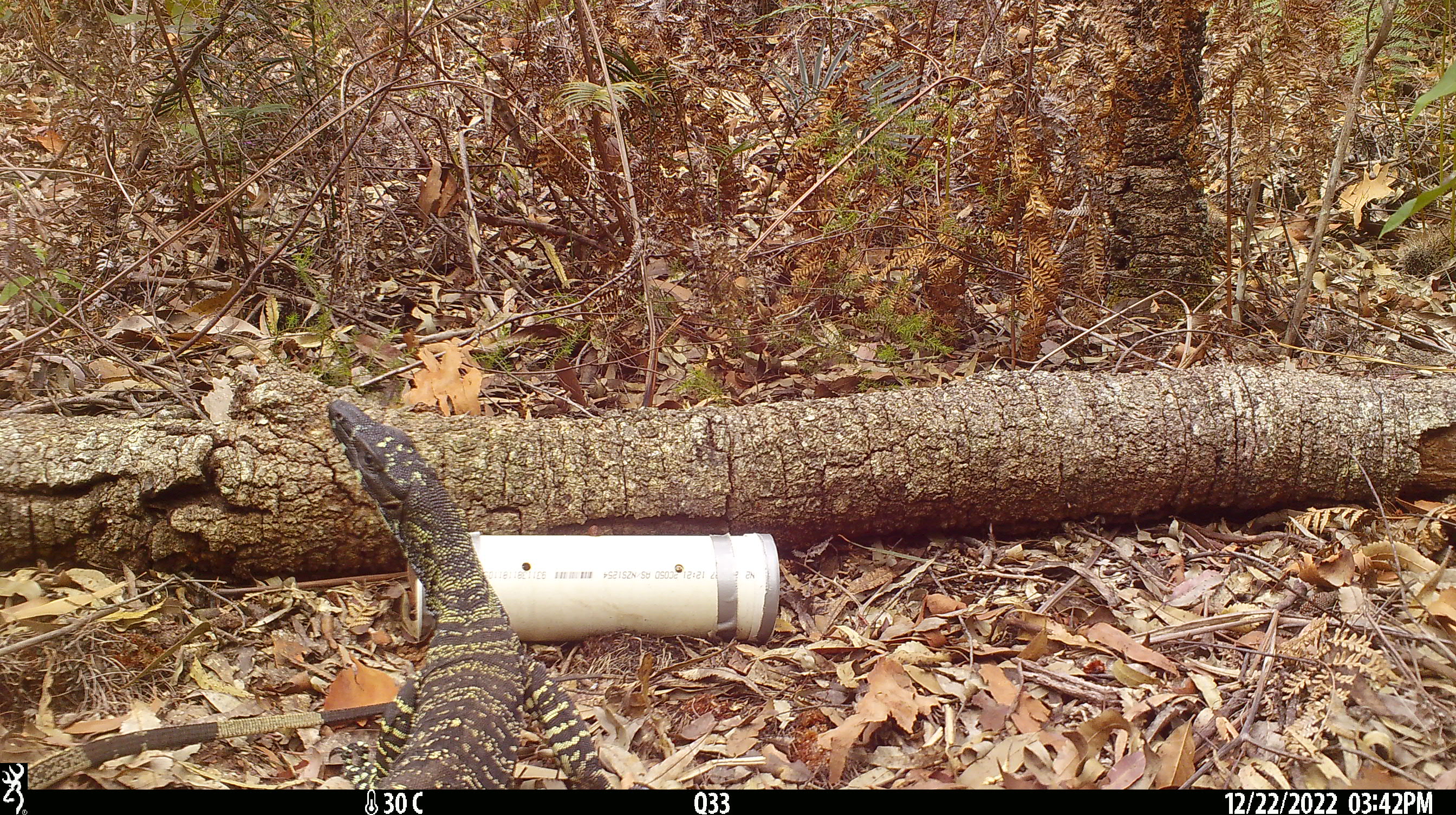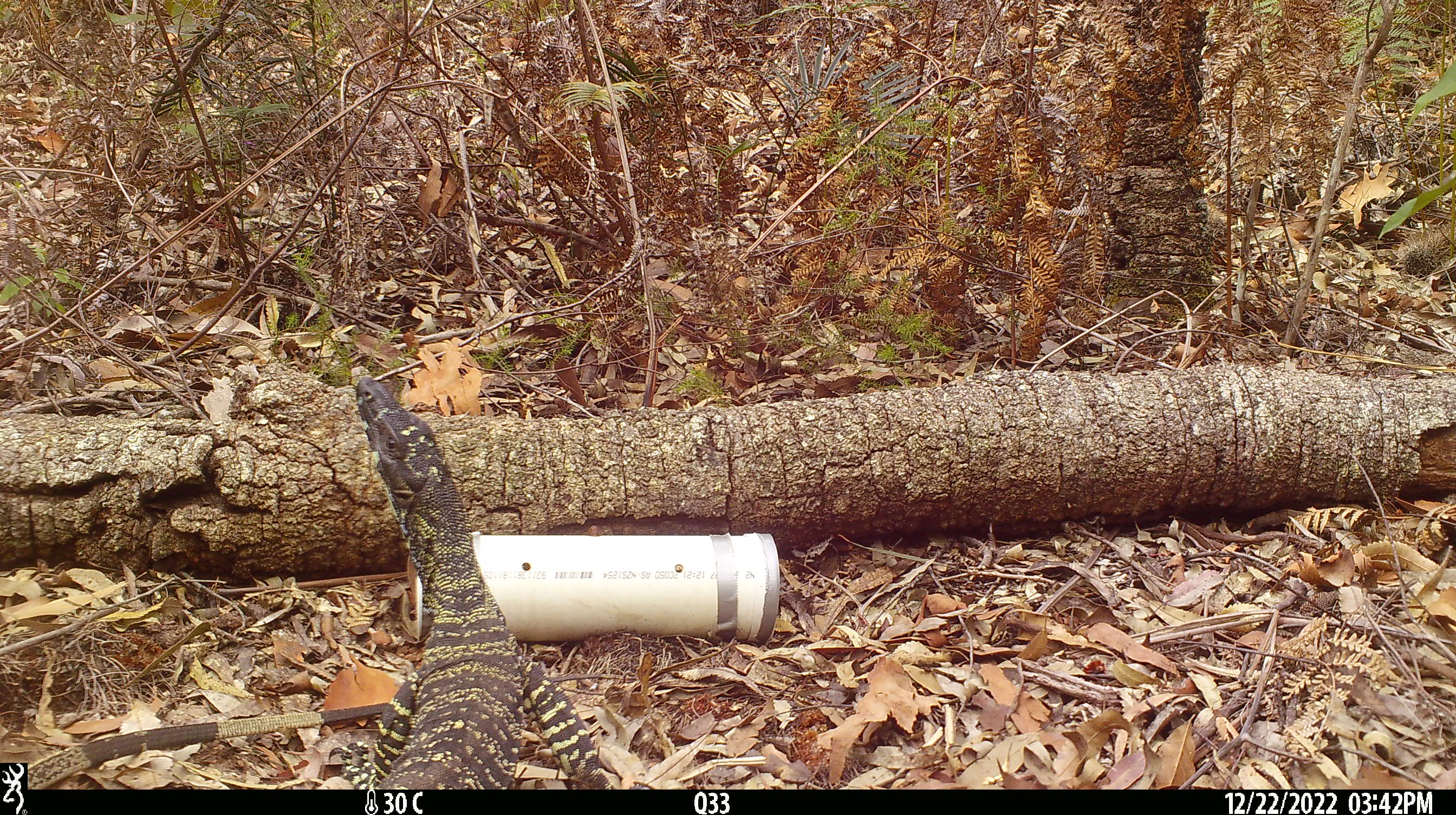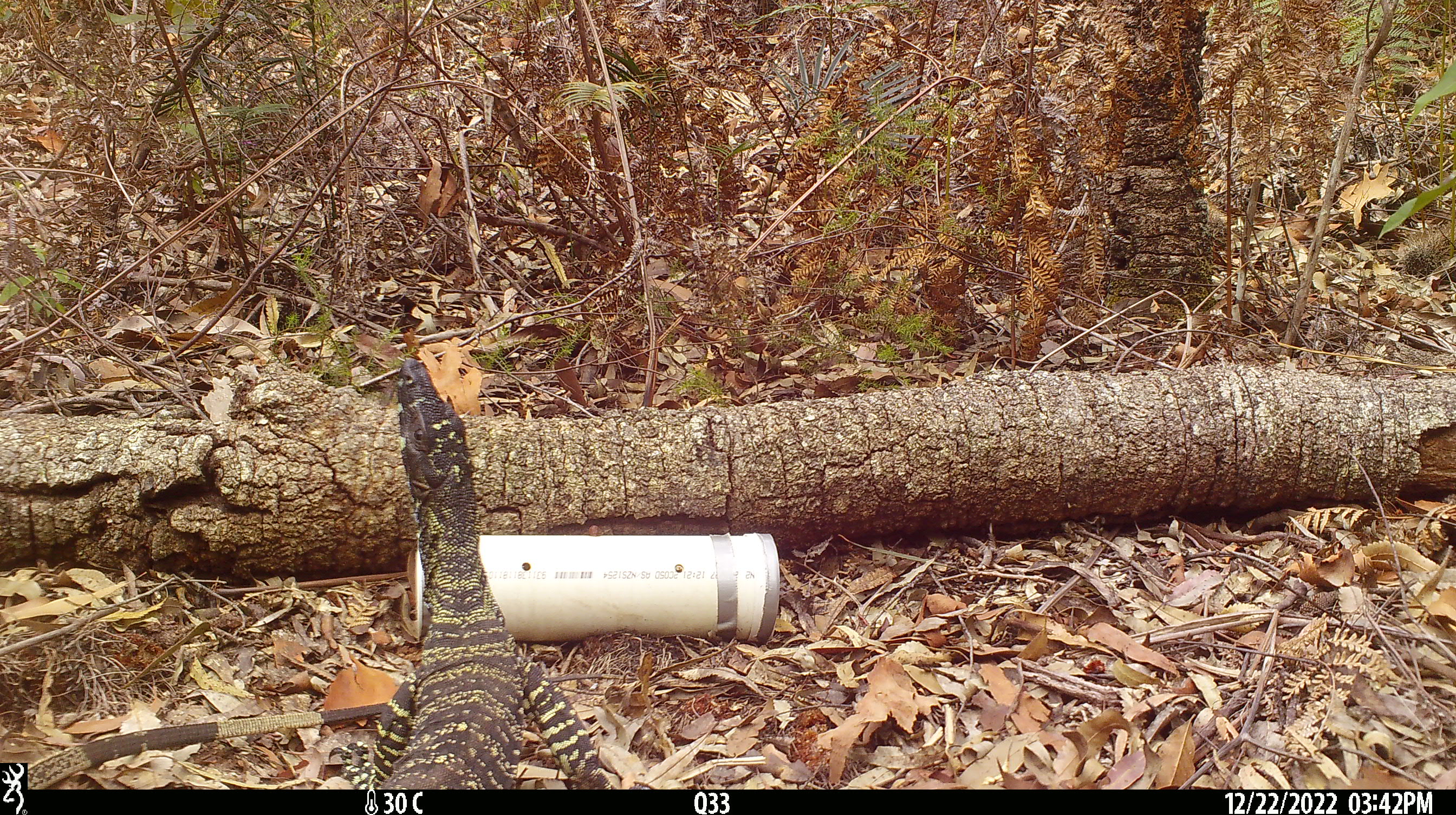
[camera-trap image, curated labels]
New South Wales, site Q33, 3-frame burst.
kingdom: Animalia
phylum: Chordata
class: Reptilia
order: Squamata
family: Varanidae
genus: Varanus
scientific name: Varanus varius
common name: lace monitor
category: goanna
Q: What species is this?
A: Goanna (lace monitor) (Varanus varius).